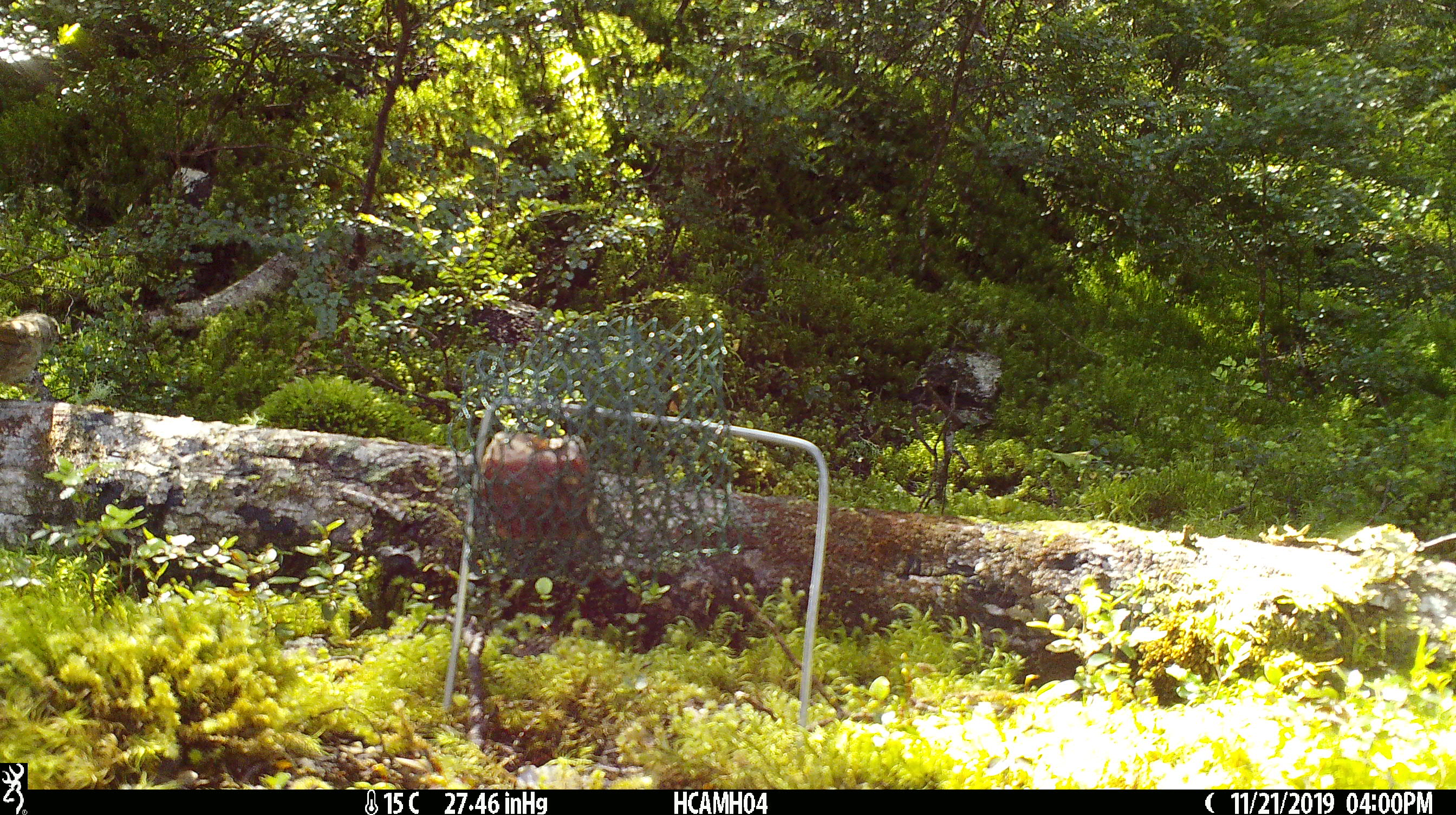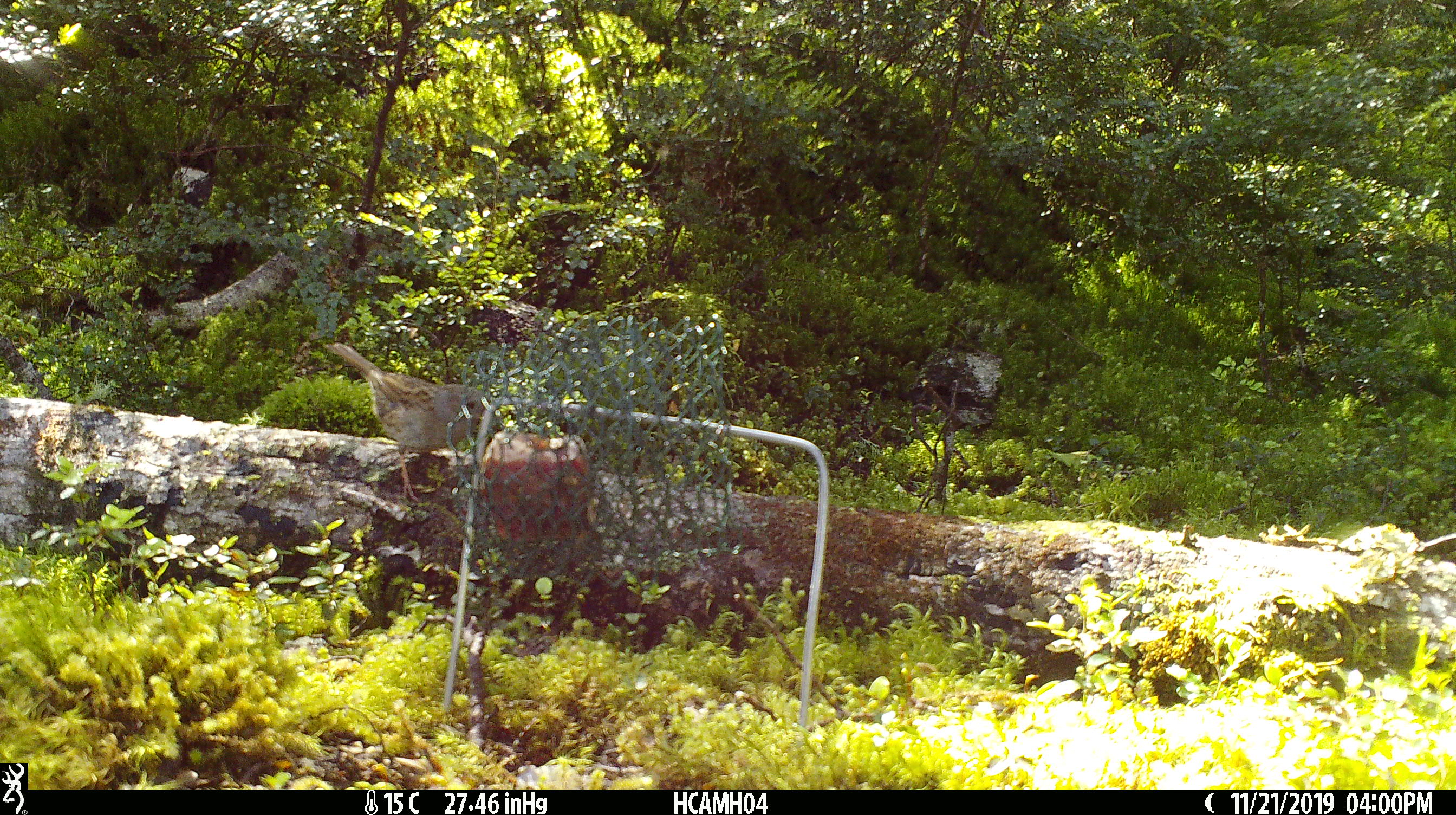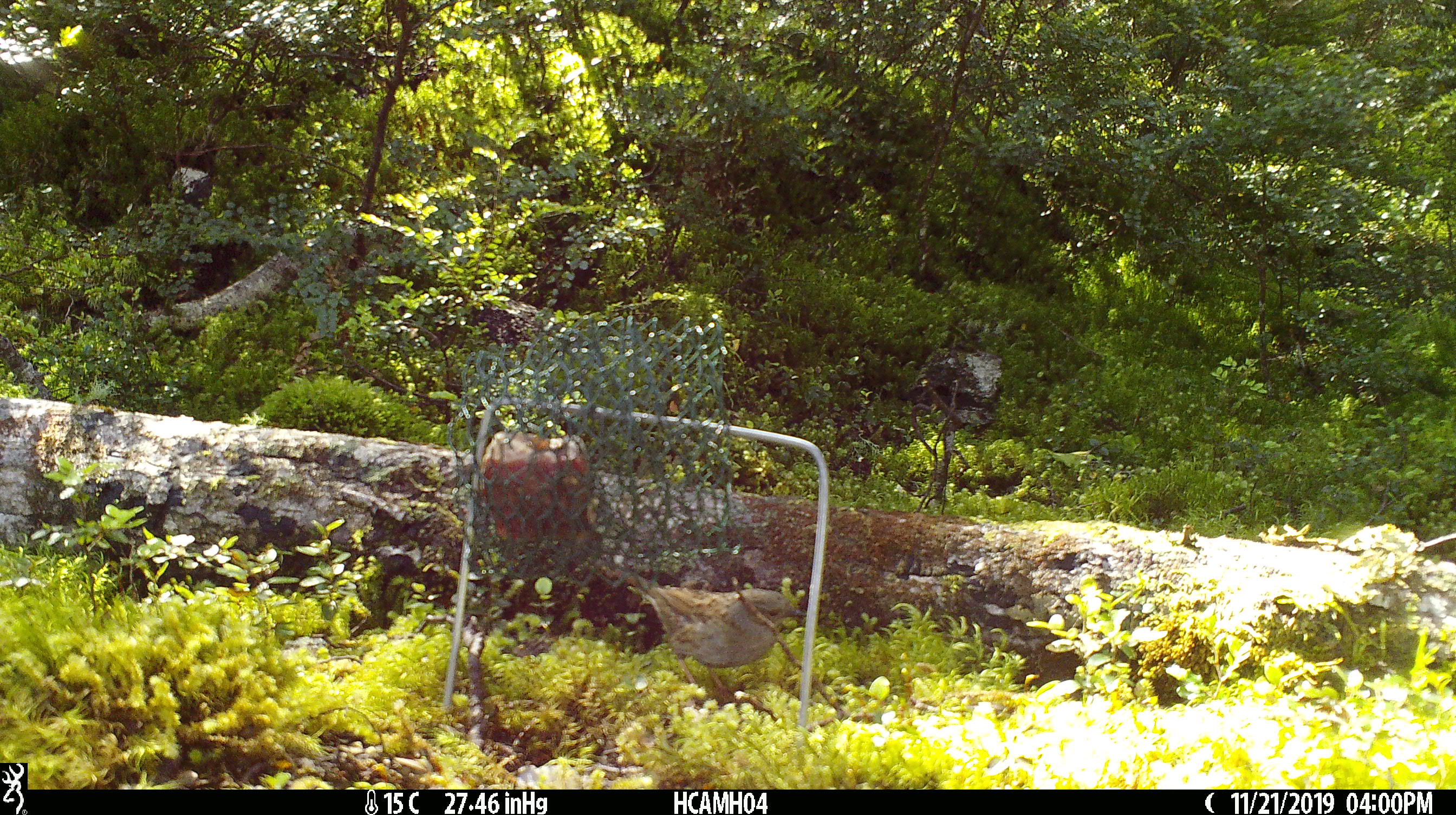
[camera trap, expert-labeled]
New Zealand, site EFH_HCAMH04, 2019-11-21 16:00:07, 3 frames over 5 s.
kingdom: Animalia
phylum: Chordata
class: Aves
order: Passeriformes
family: Prunellidae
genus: Prunella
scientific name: Prunella modularis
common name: dunnock